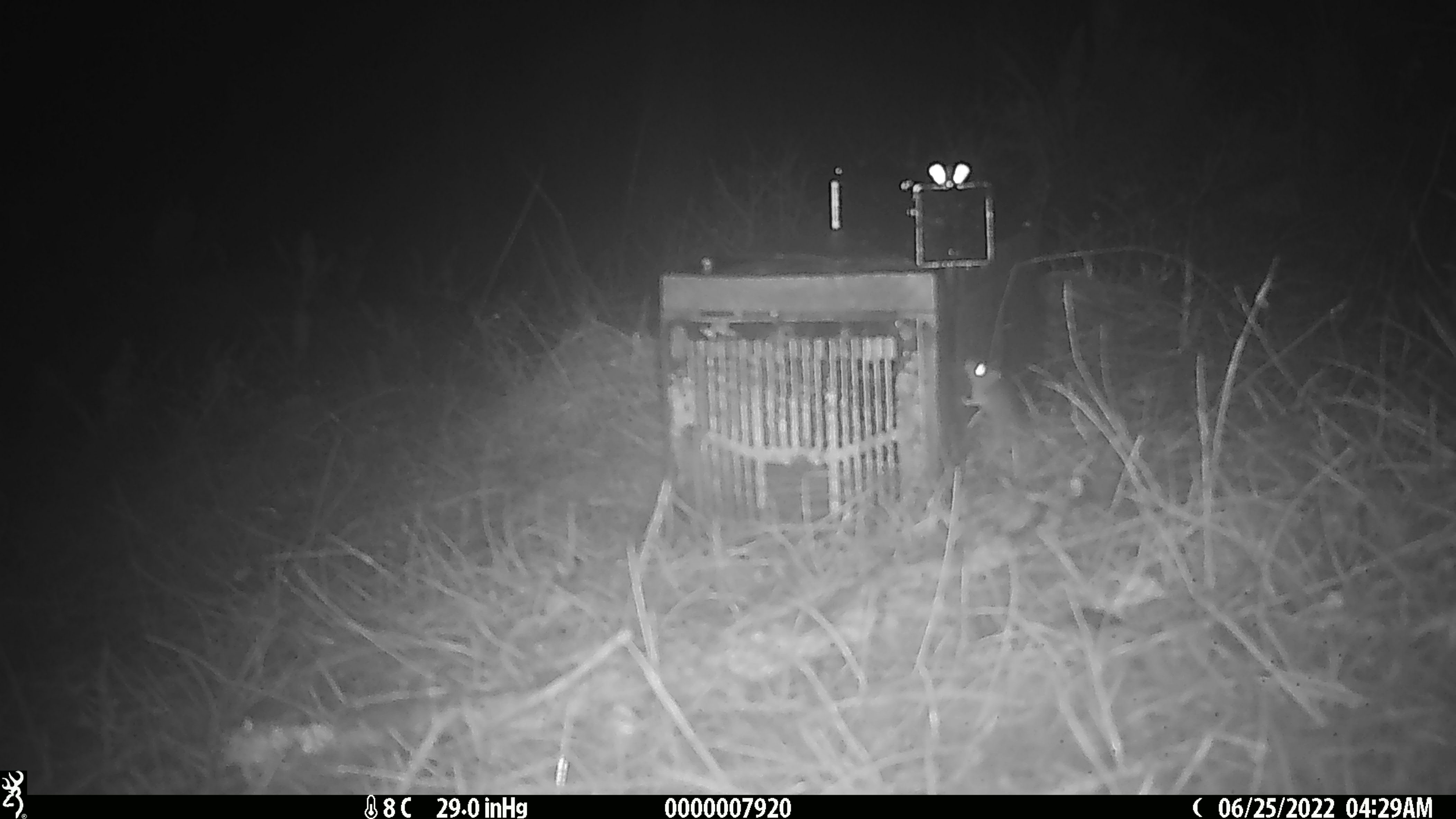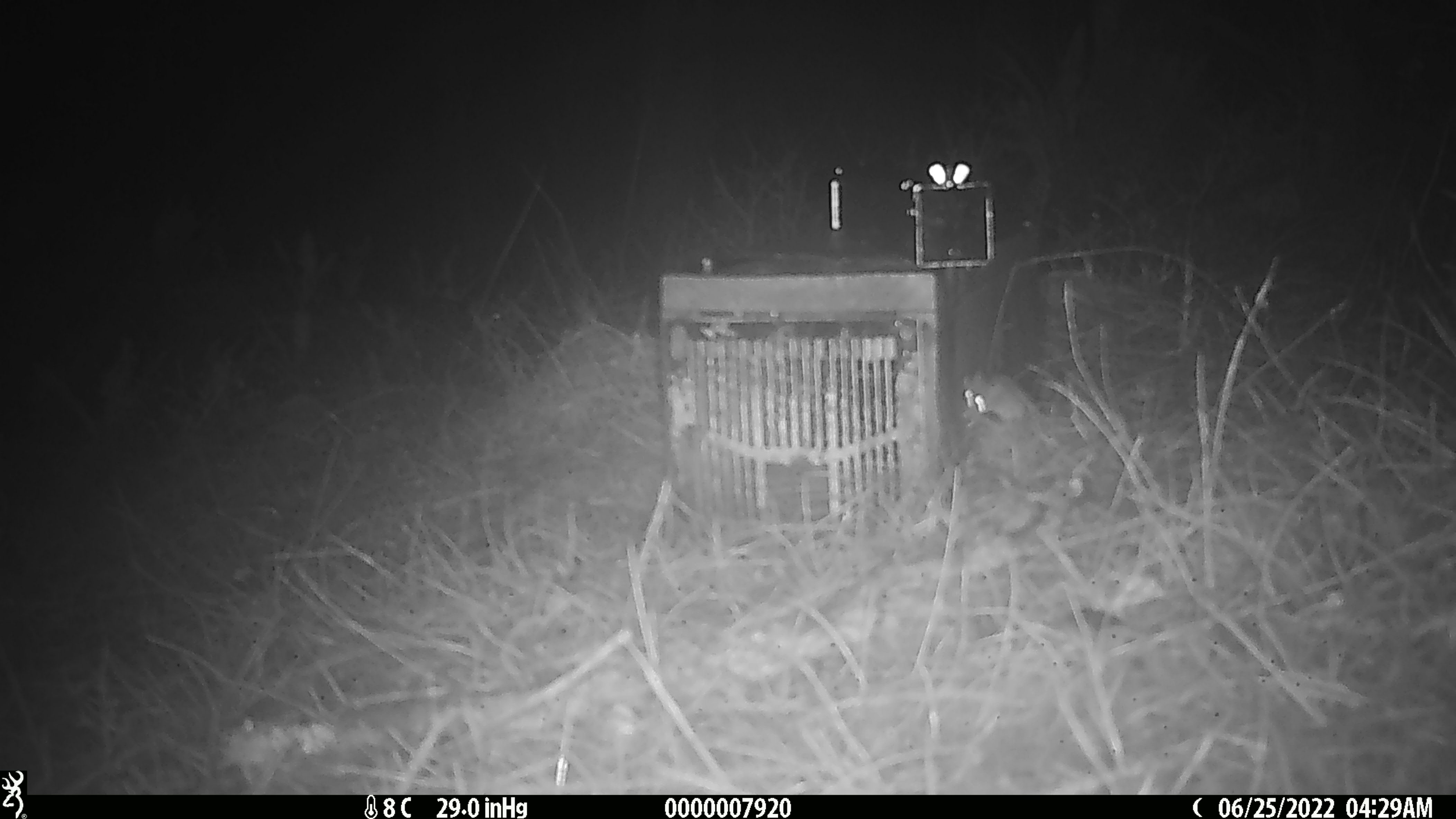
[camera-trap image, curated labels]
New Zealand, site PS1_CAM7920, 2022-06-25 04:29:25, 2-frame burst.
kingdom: Animalia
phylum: Chordata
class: Mammalia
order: Rodentia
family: Muridae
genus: Mus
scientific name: Mus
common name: mouse